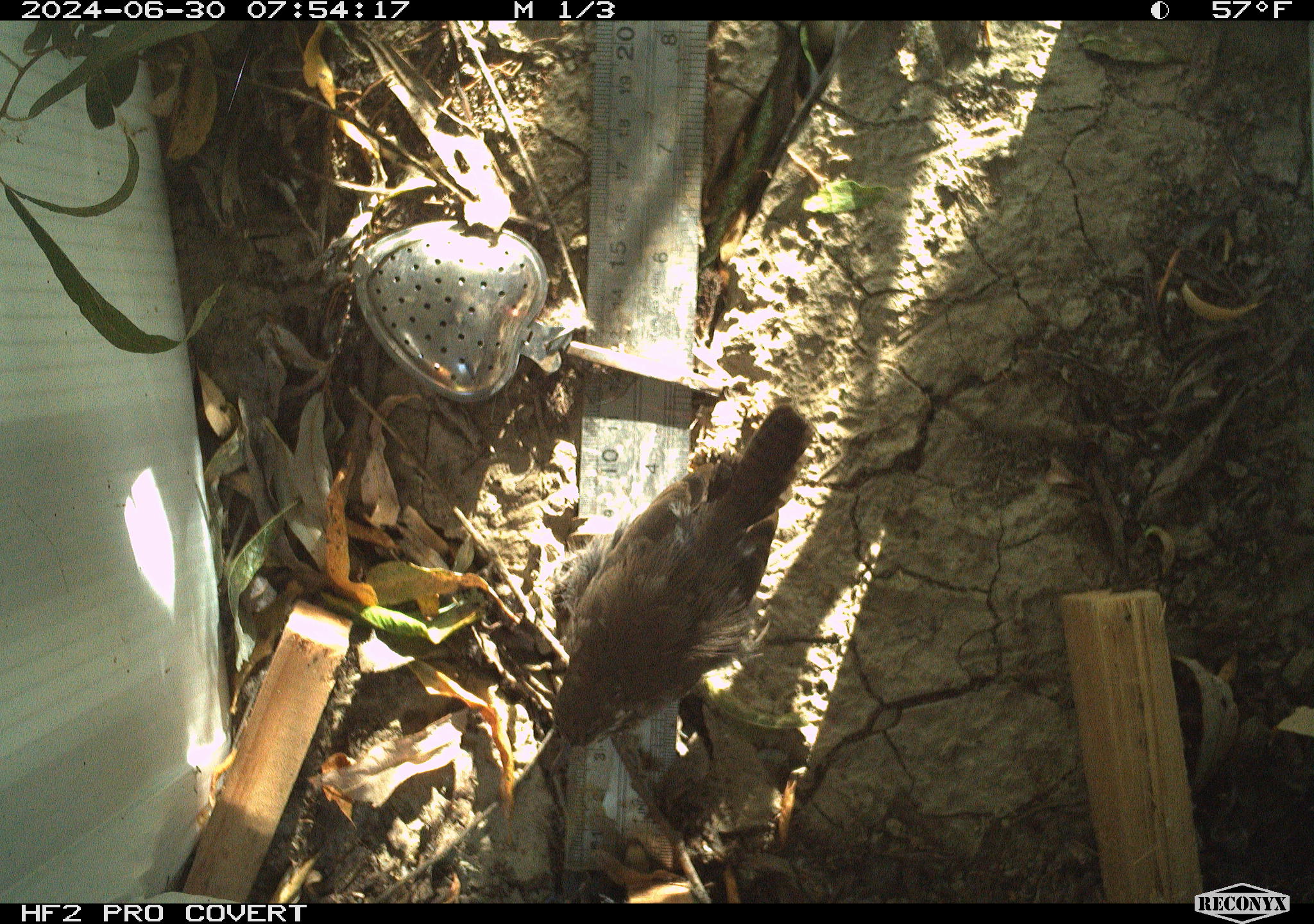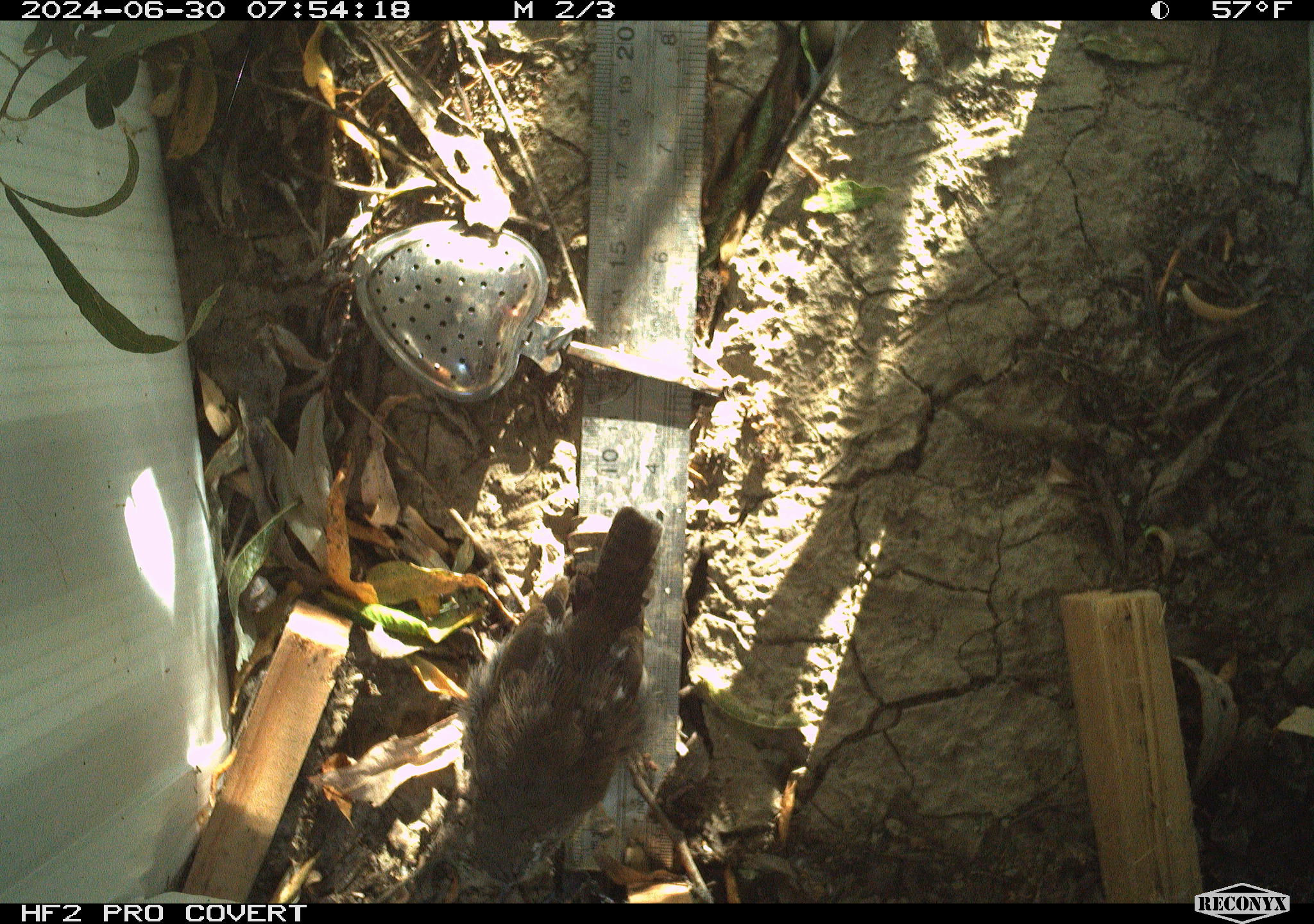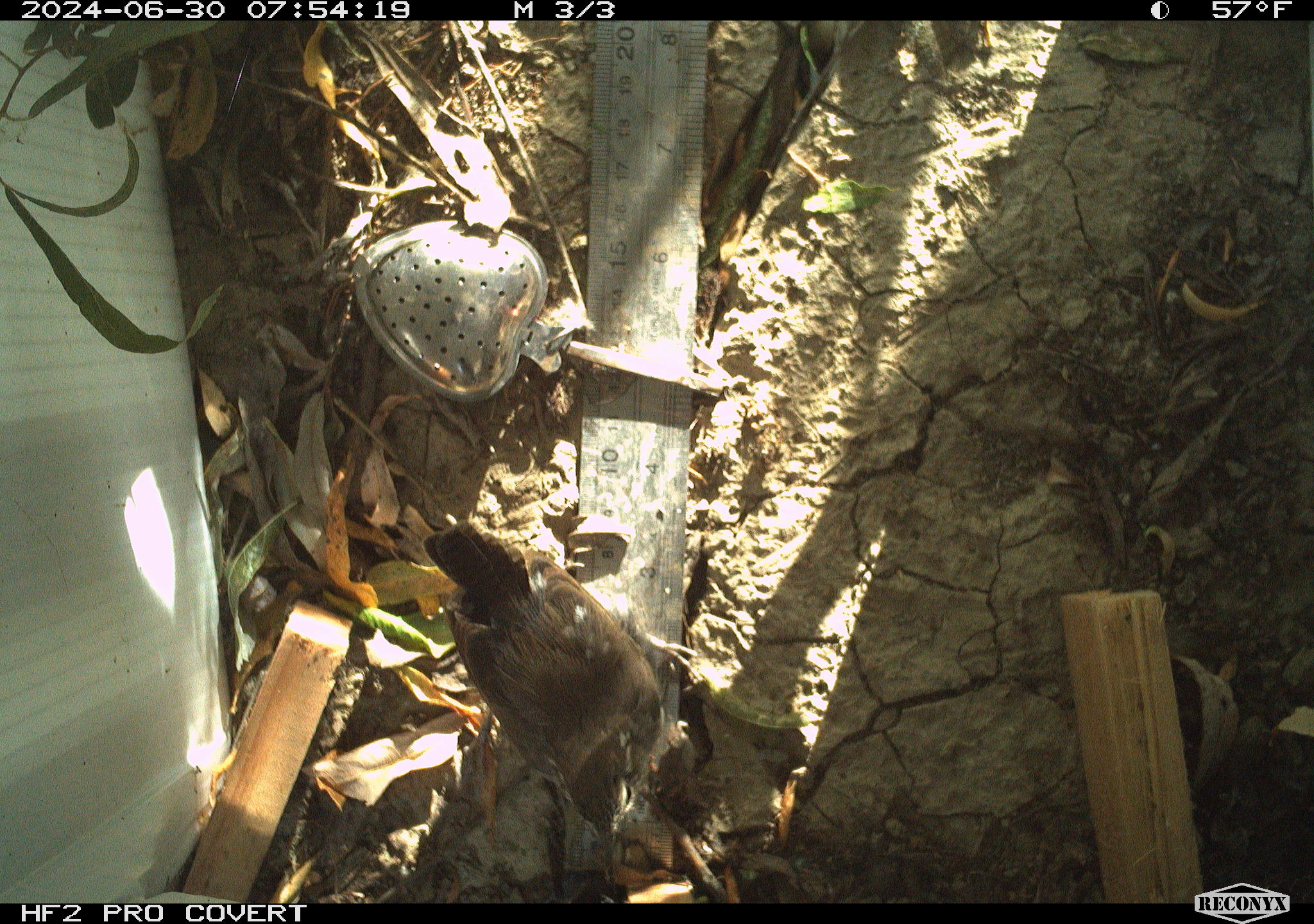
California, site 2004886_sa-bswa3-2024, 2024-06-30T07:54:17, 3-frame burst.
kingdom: Animalia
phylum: Chordata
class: Aves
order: Passeriformes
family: Troglodytidae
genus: Thryomanes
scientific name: Thryomanes bewickii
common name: bewick's wren